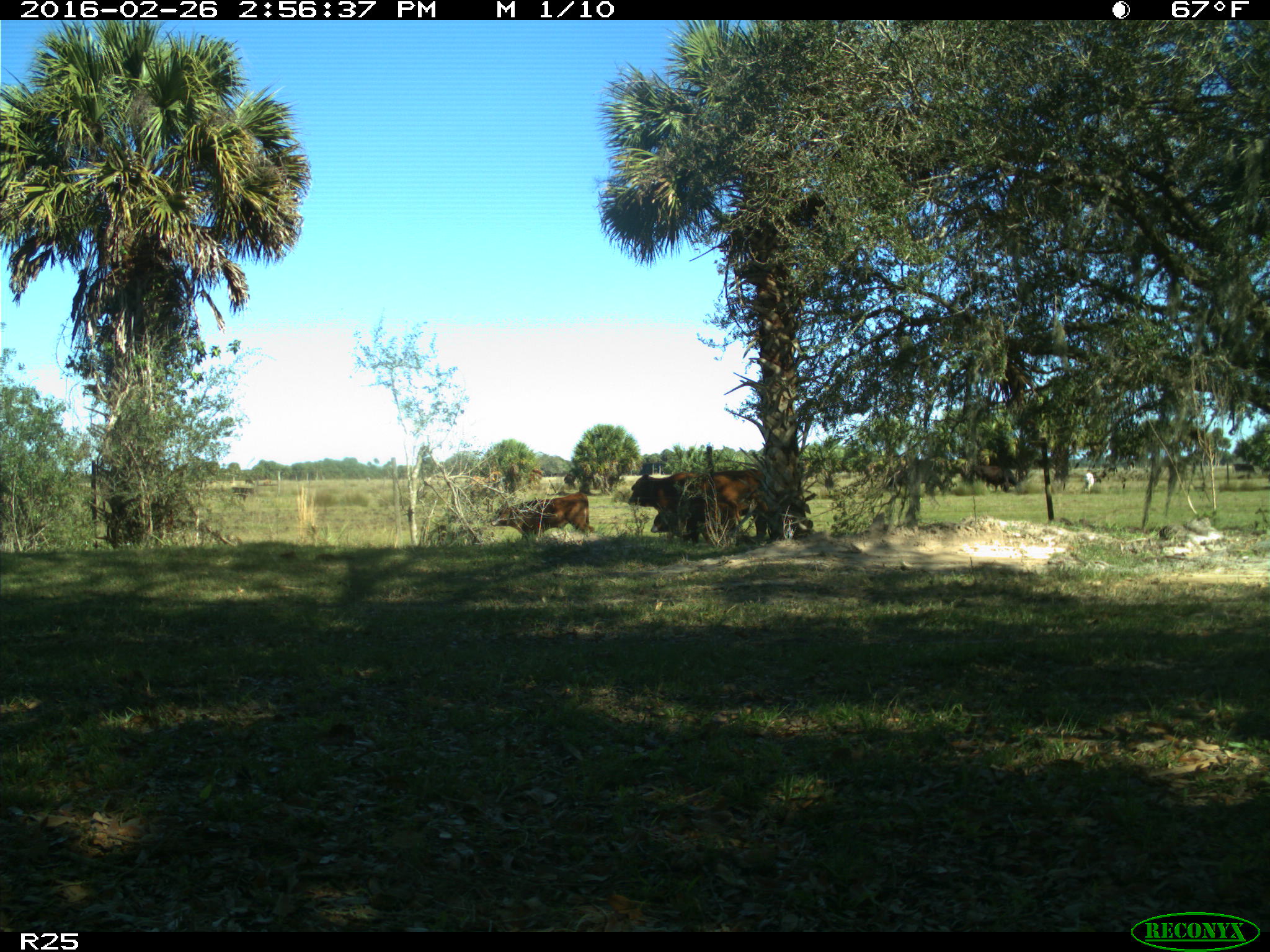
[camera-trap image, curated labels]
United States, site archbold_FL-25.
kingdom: Animalia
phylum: Chordata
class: Mammalia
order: Artiodactyla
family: Bovidae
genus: Bos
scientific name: Bos taurus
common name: domestic cow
Bos taurus (domestic cow).